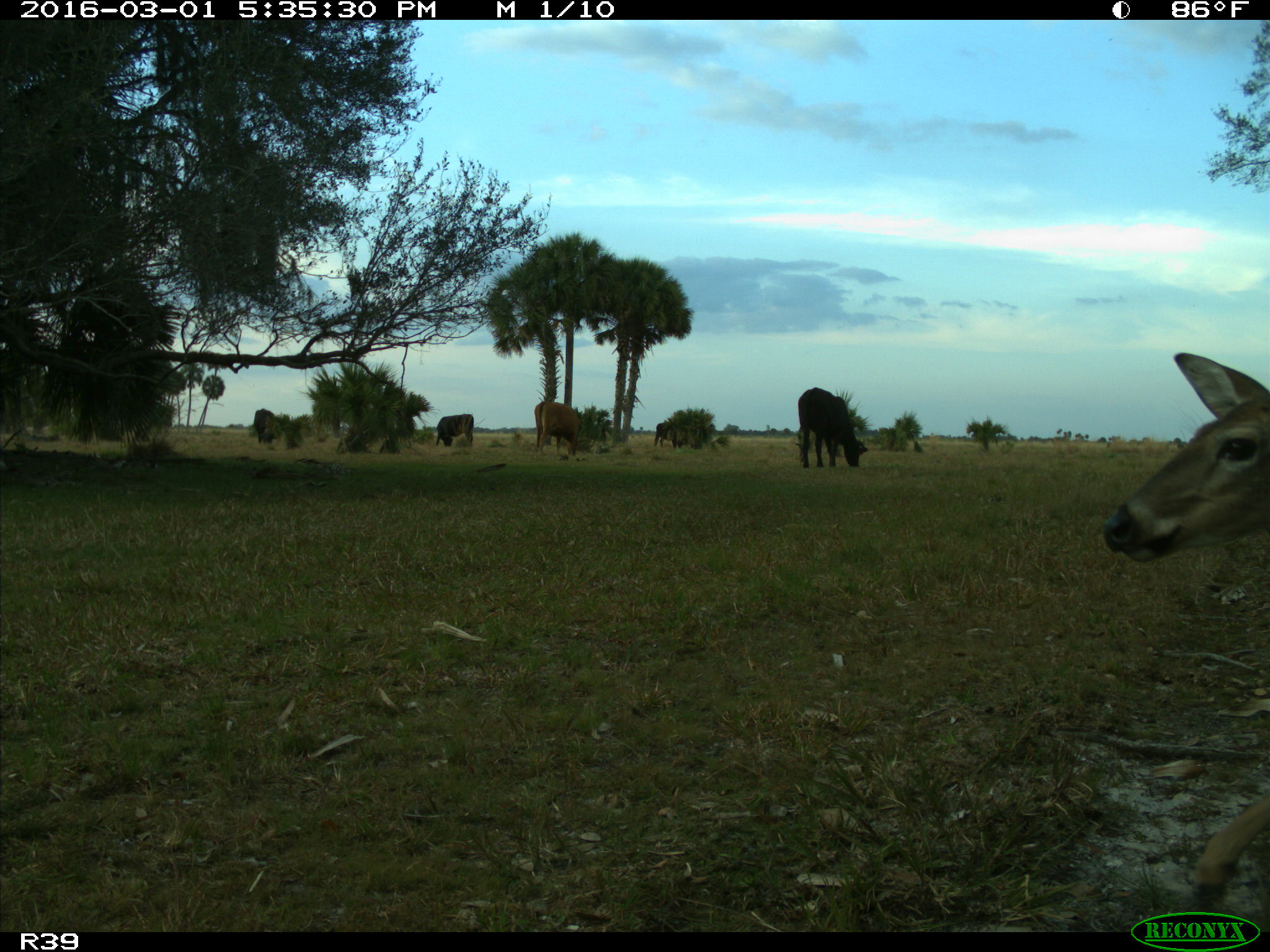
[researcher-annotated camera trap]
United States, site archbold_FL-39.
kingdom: Animalia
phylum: Chordata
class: Mammalia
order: Artiodactyla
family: Bovidae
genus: Bos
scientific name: Bos taurus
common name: domestic cow